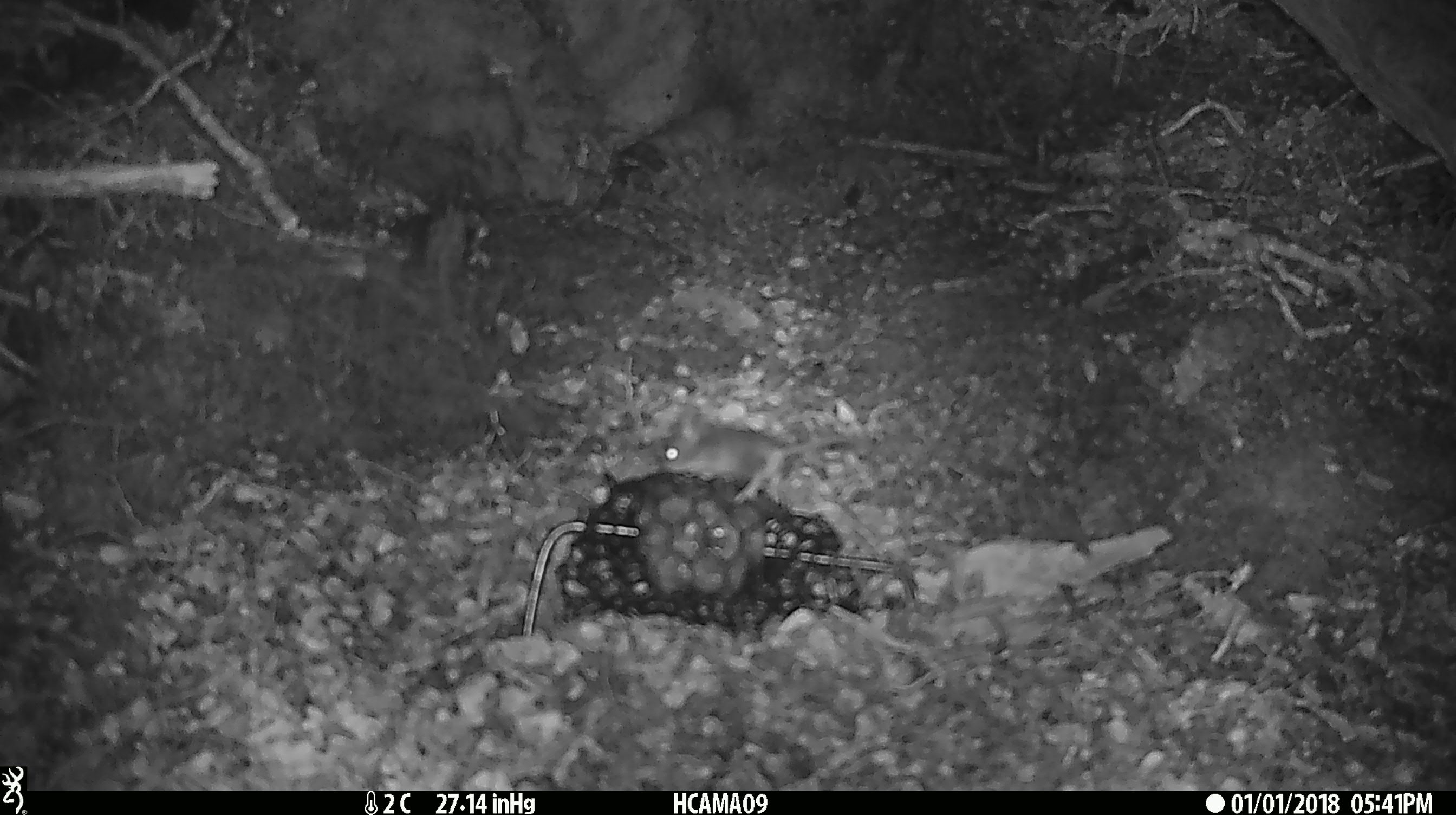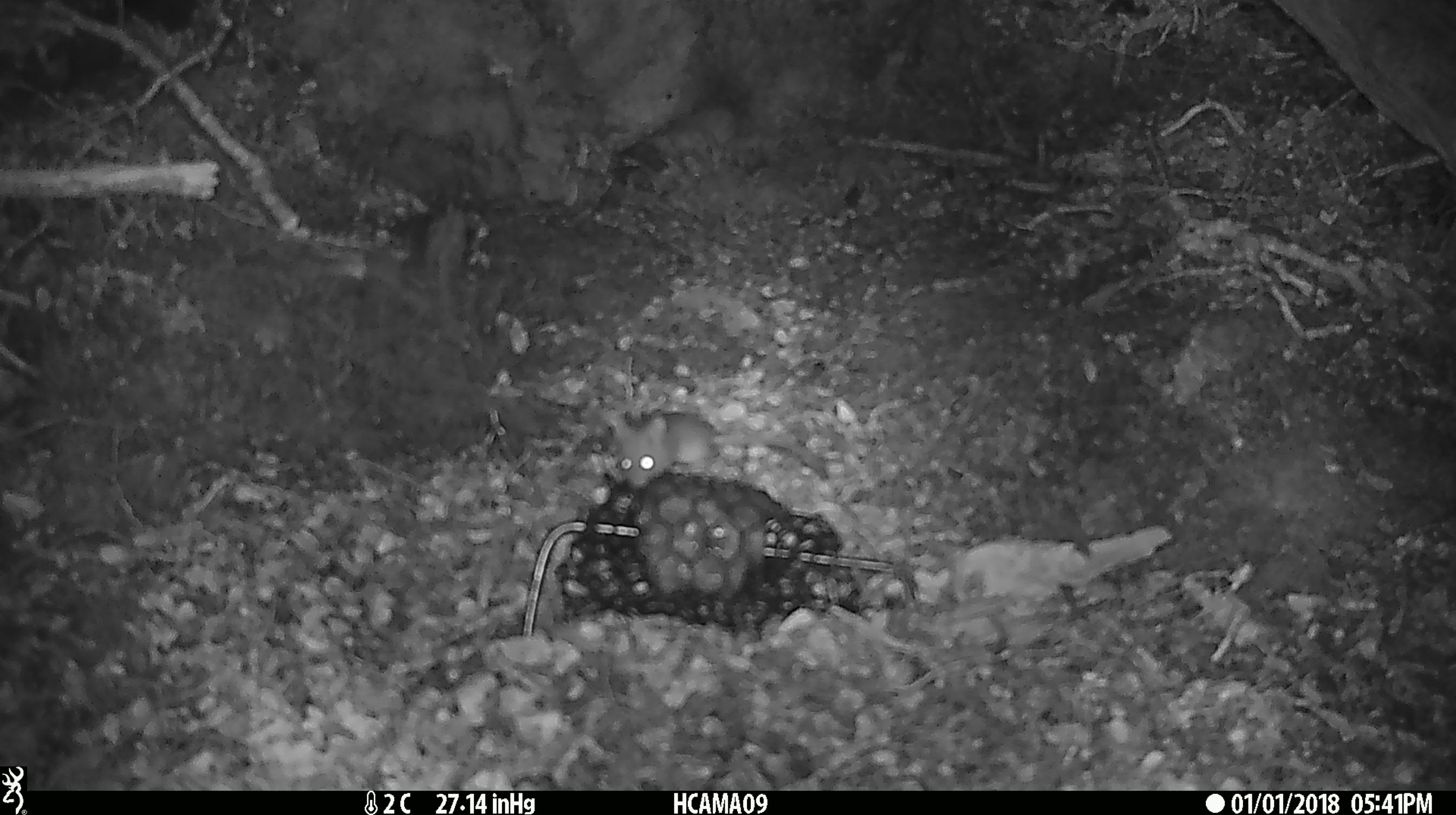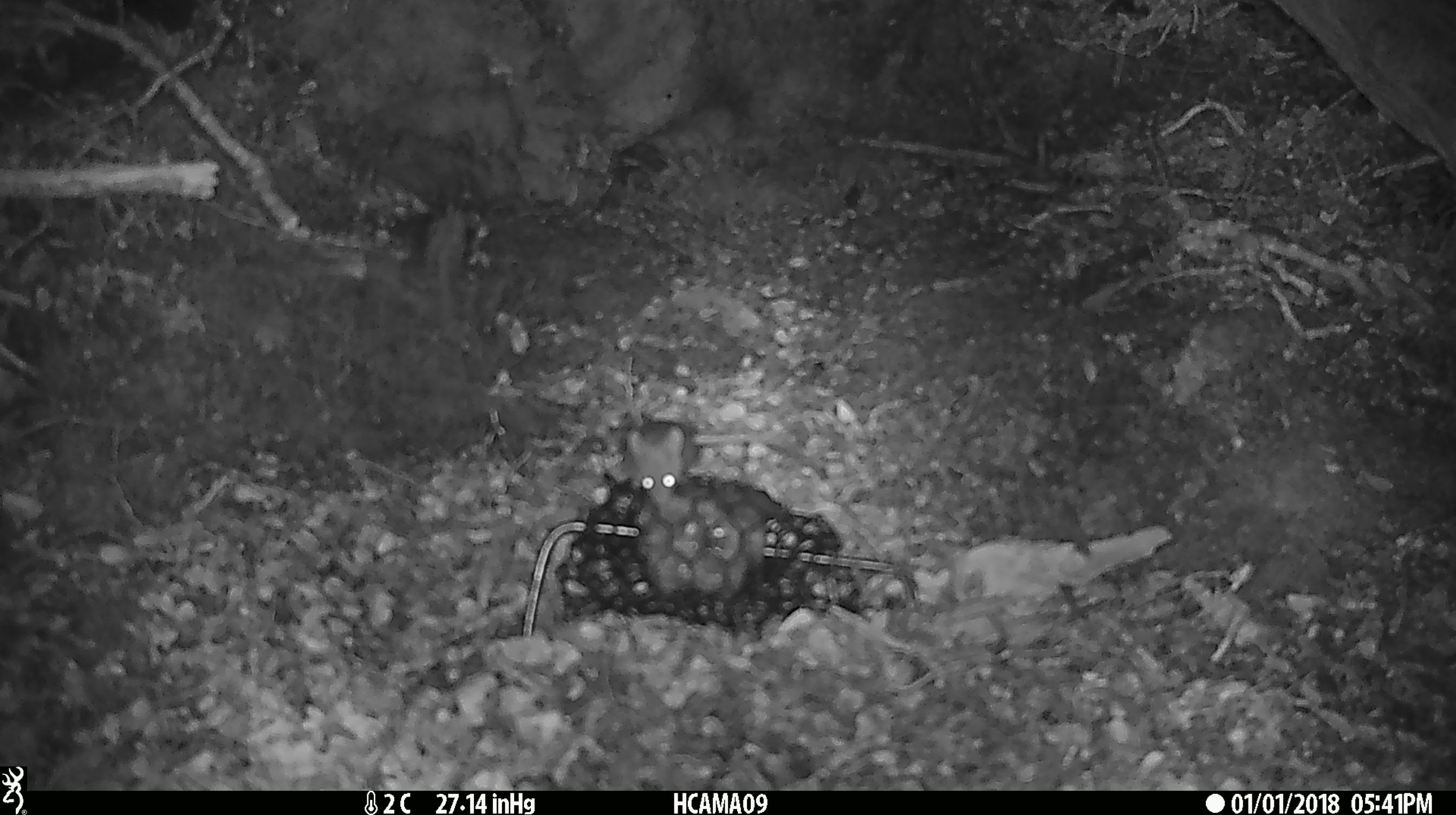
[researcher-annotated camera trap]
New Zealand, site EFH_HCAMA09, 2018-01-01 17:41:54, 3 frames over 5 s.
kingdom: Animalia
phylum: Chordata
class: Mammalia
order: Rodentia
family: Muridae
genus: Mus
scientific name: Mus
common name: mouse